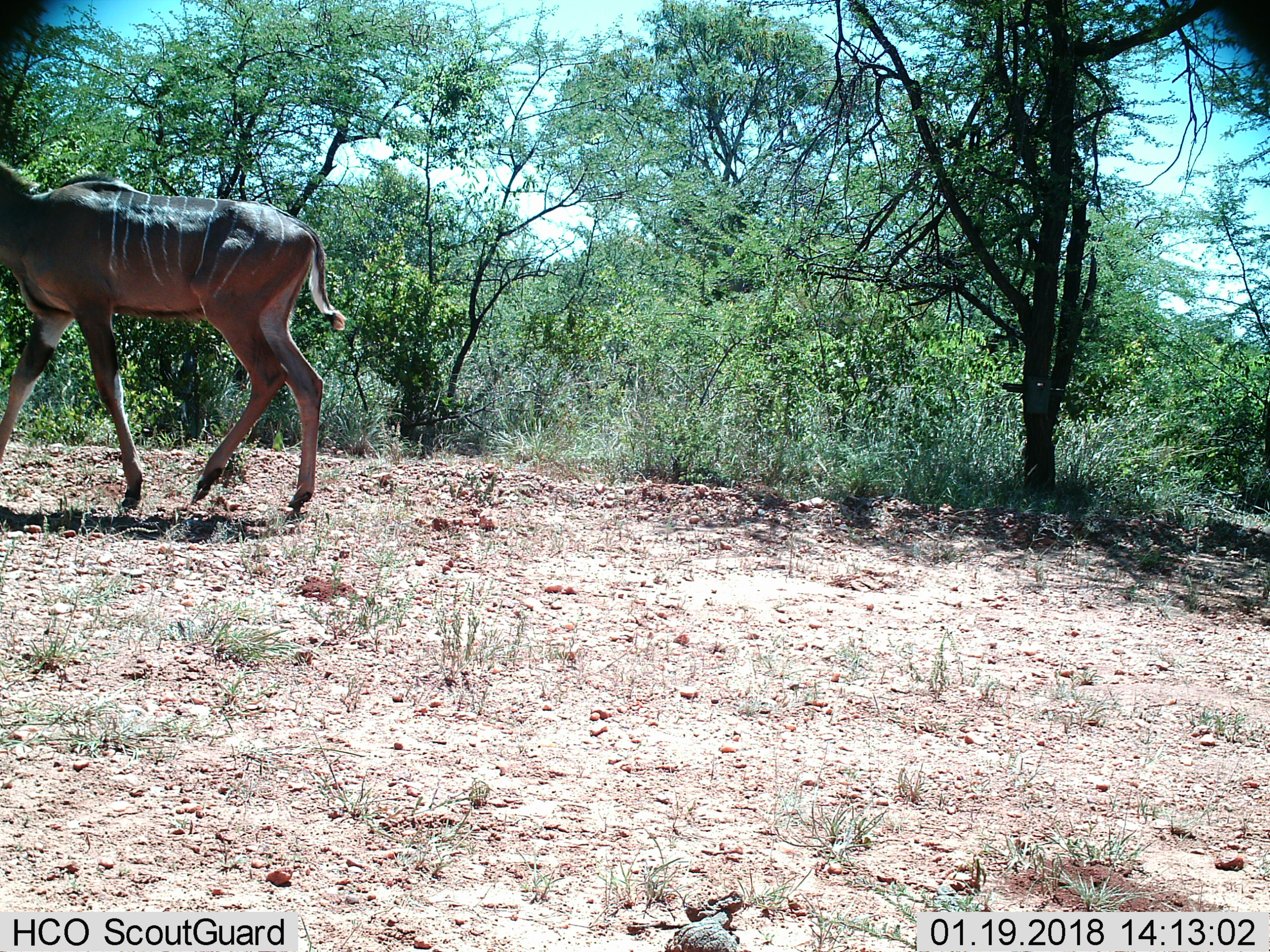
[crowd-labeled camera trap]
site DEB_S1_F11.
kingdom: Animalia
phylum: Chordata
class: Mammalia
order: Artiodactyla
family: Bovidae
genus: Tragelaphus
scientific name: Tragelaphus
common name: kudu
Kudu (Tragelaphus), count 1. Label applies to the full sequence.